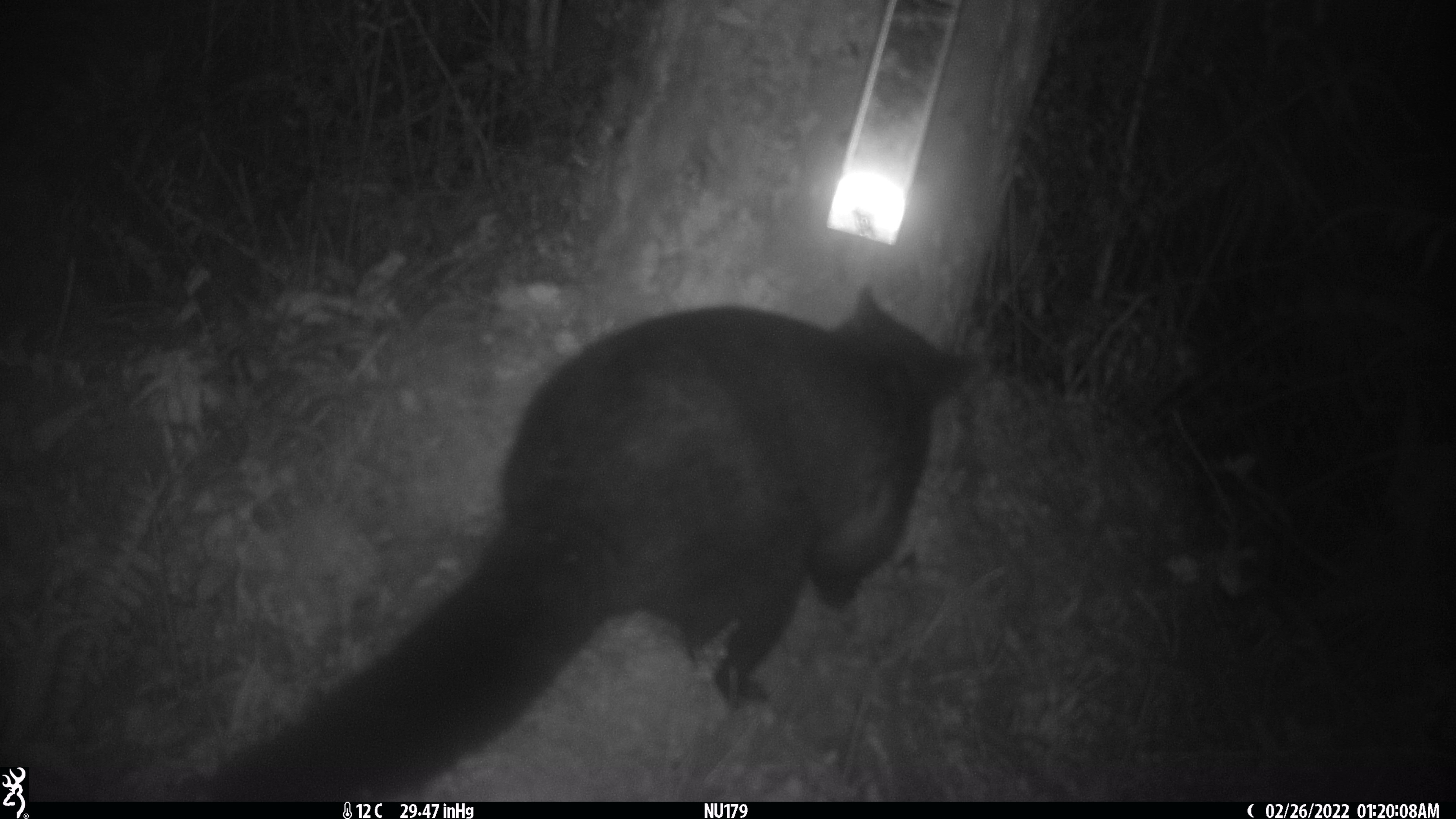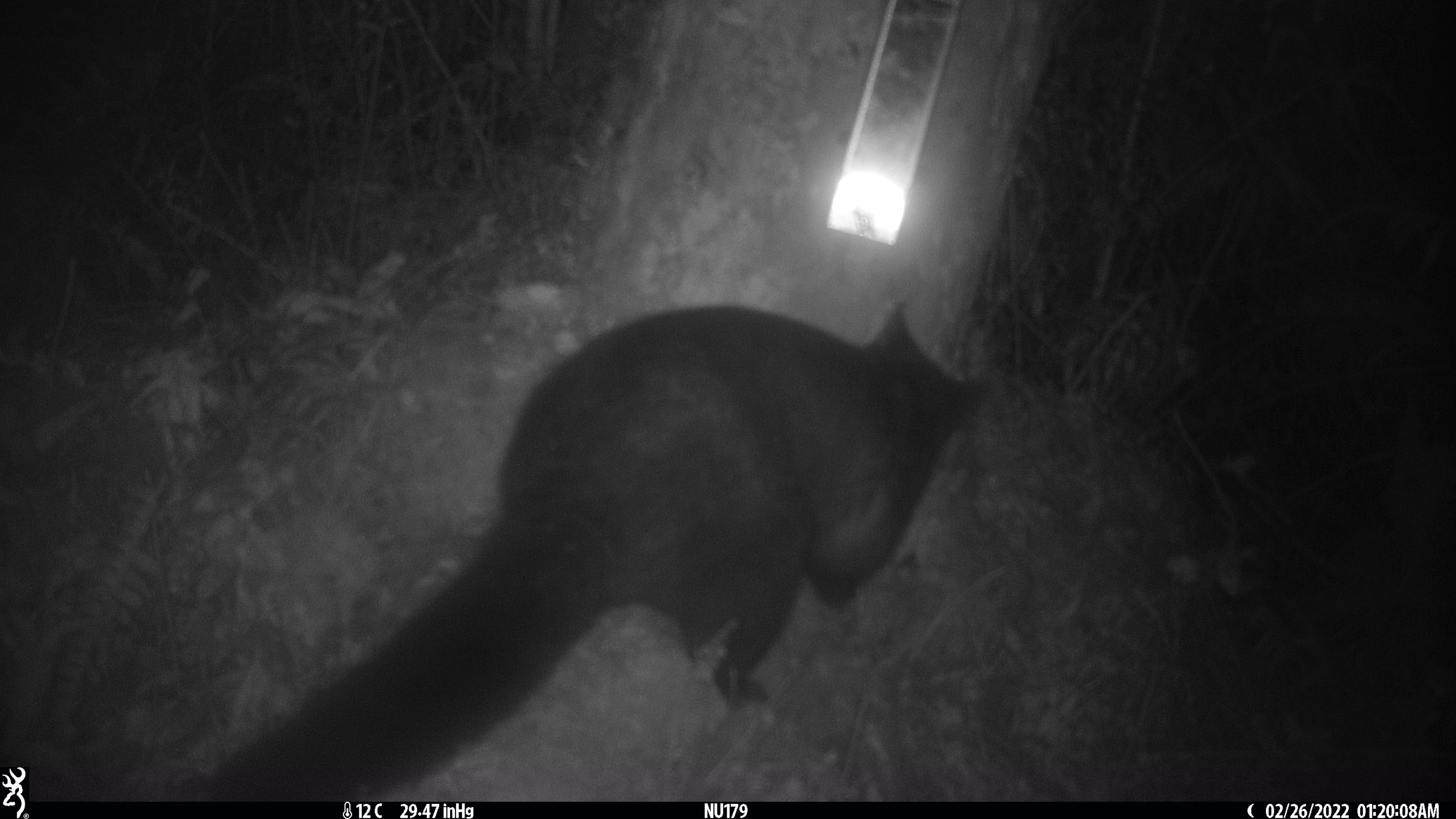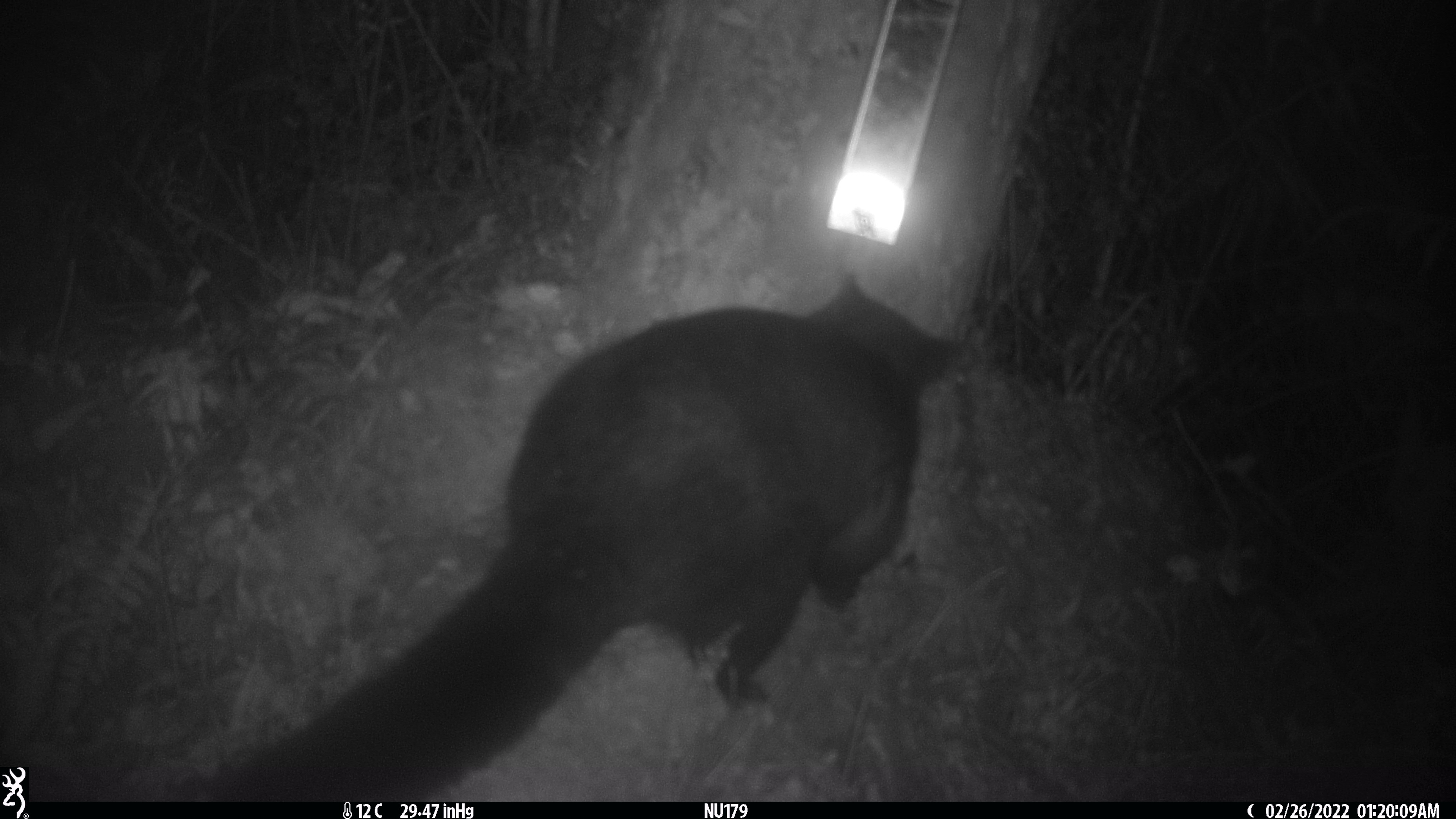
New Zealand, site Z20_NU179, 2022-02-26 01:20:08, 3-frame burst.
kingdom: Animalia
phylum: Chordata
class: Mammalia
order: Diprotodontia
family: Phalangeridae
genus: Trichosurus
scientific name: Trichosurus vulpecula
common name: common brushtail possum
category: possum